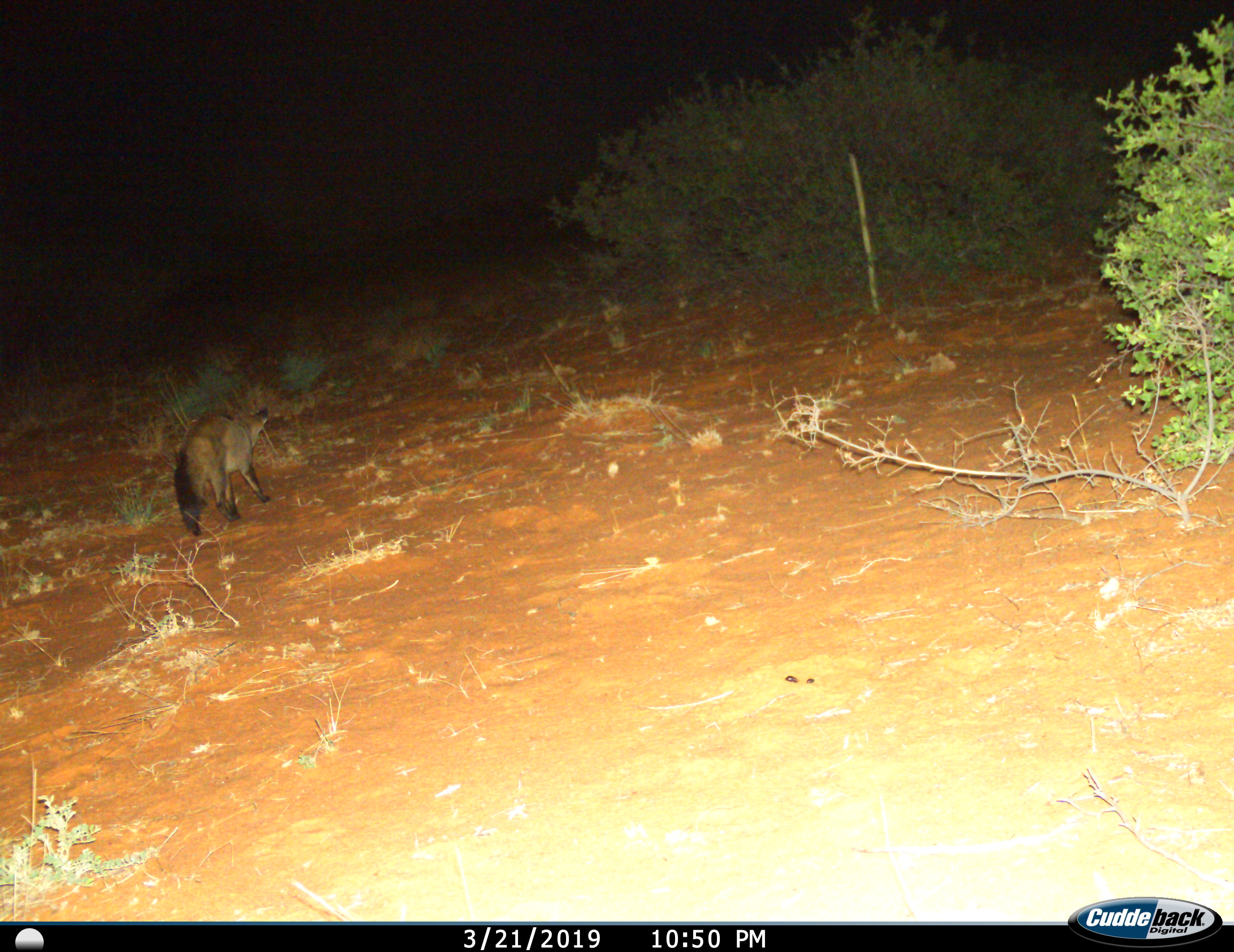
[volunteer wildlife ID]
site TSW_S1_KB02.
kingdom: Animalia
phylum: Chordata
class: Mammalia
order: Carnivora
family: Canidae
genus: Otocyon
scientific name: Otocyon megalotis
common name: bat-eared fox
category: foxbateared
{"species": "foxbateared (bat-eared fox) (Otocyon megalotis)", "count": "1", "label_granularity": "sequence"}